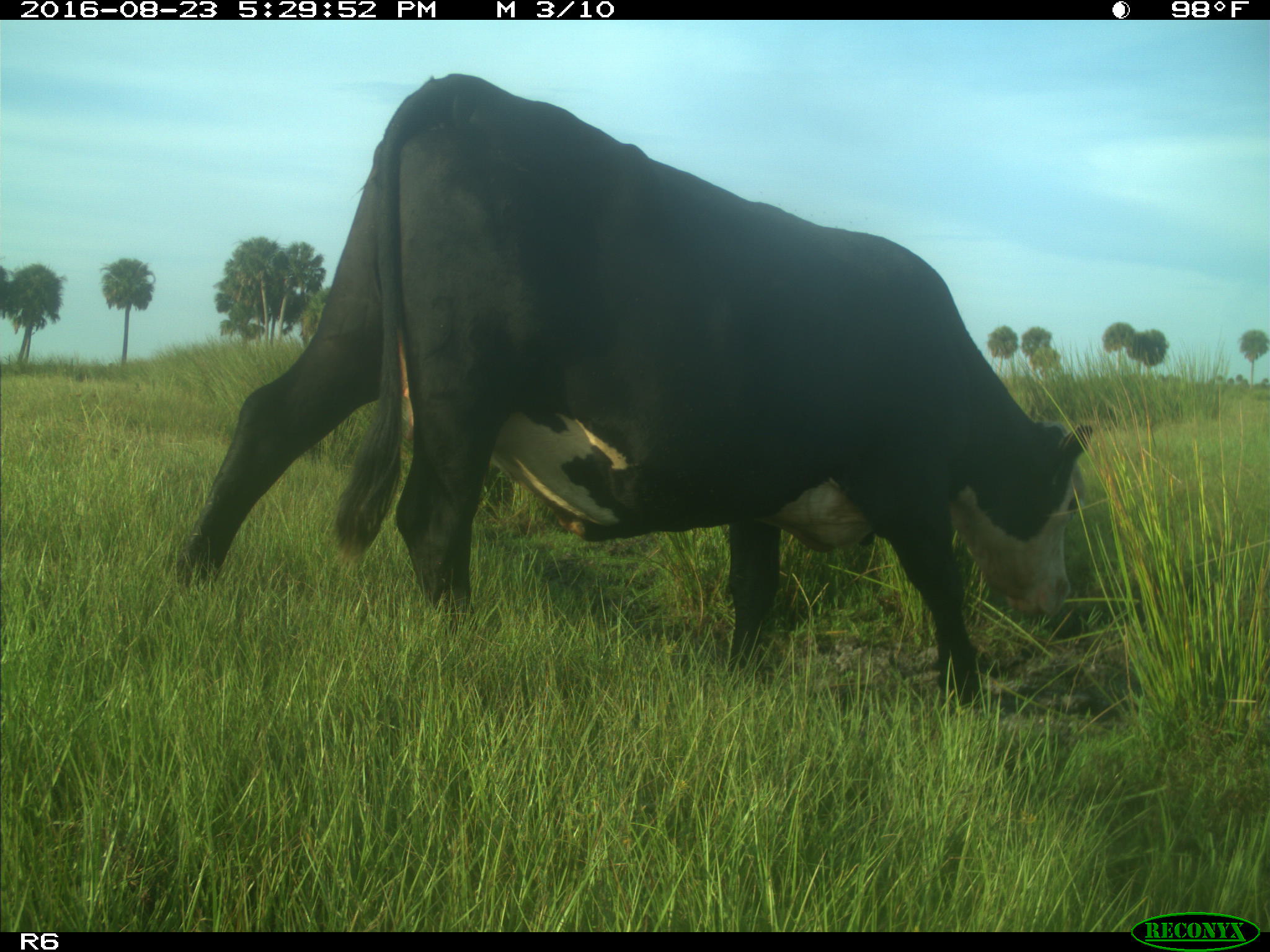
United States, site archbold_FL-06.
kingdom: Animalia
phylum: Chordata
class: Mammalia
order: Artiodactyla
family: Bovidae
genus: Bos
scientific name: Bos taurus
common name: domestic cow